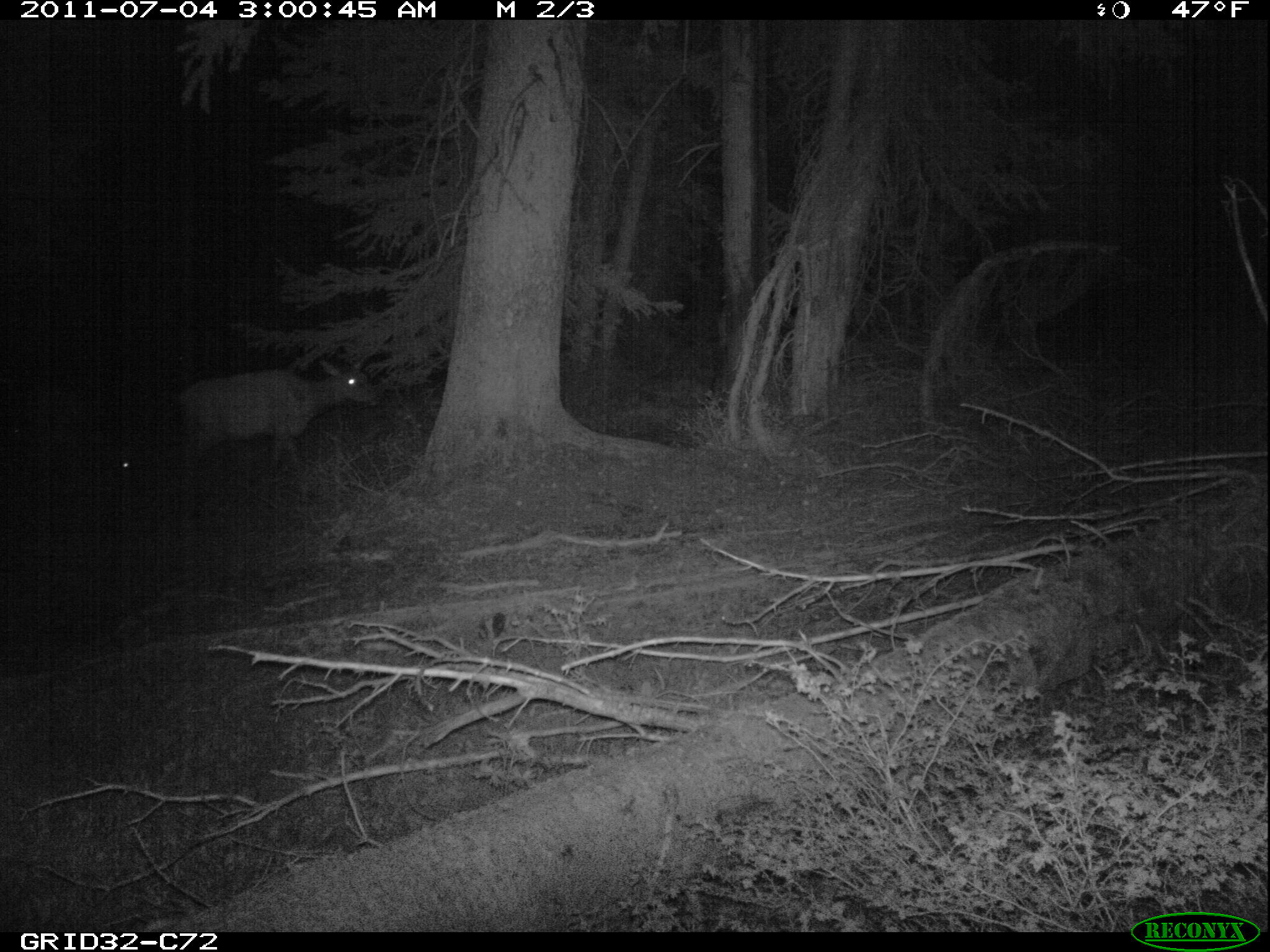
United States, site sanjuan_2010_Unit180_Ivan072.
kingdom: Animalia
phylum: Chordata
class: Mammalia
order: Artiodactyla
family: Cervidae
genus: Cervus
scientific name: Cervus elaphus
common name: red deer